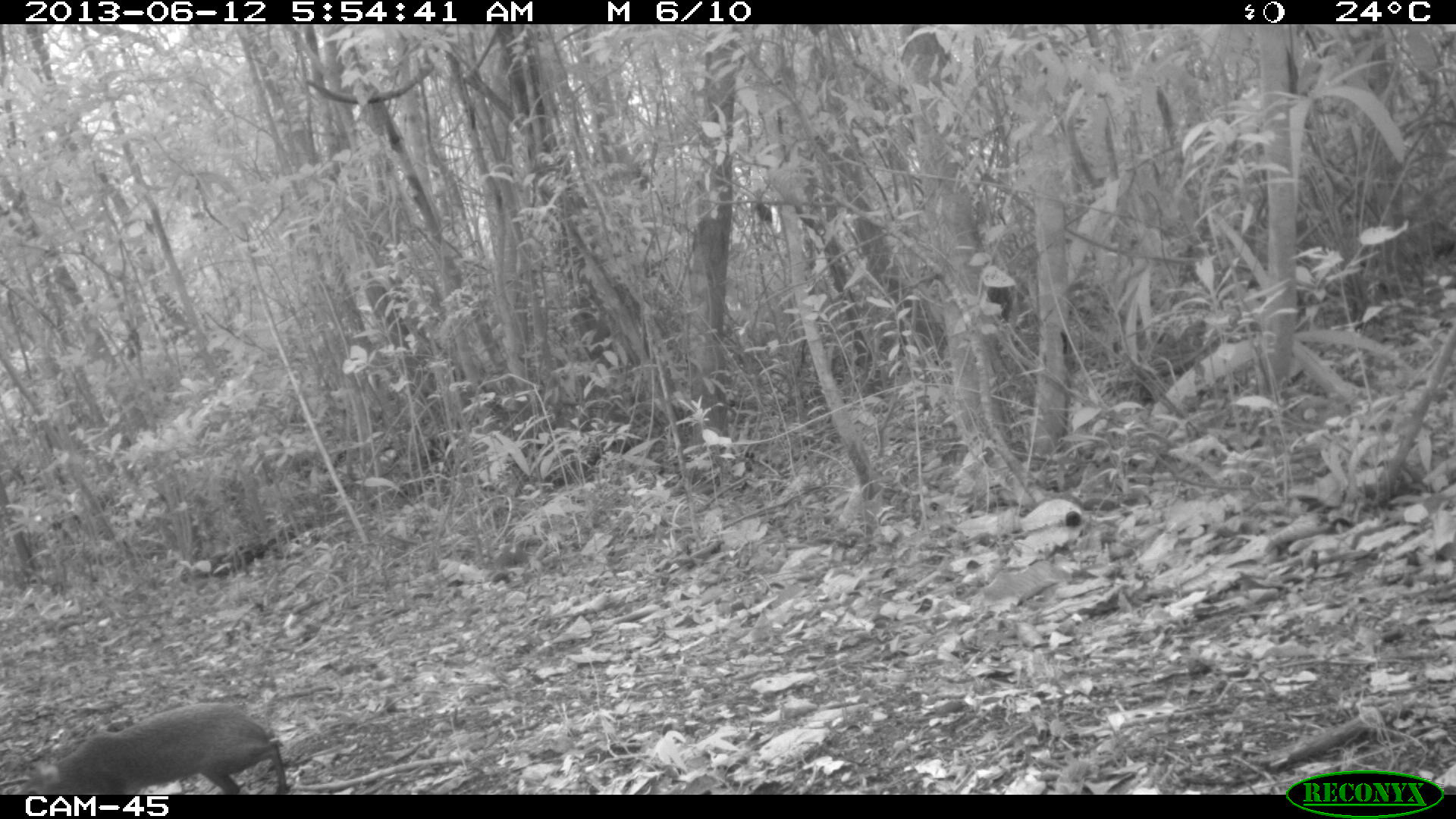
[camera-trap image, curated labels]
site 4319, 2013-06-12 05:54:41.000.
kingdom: Animalia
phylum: Chordata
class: Mammalia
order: Rodentia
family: Dasyproctidae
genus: Dasyprocta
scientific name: Dasyprocta punctata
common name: central american agouti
Dasyprocta punctata (central american agouti), count 1.